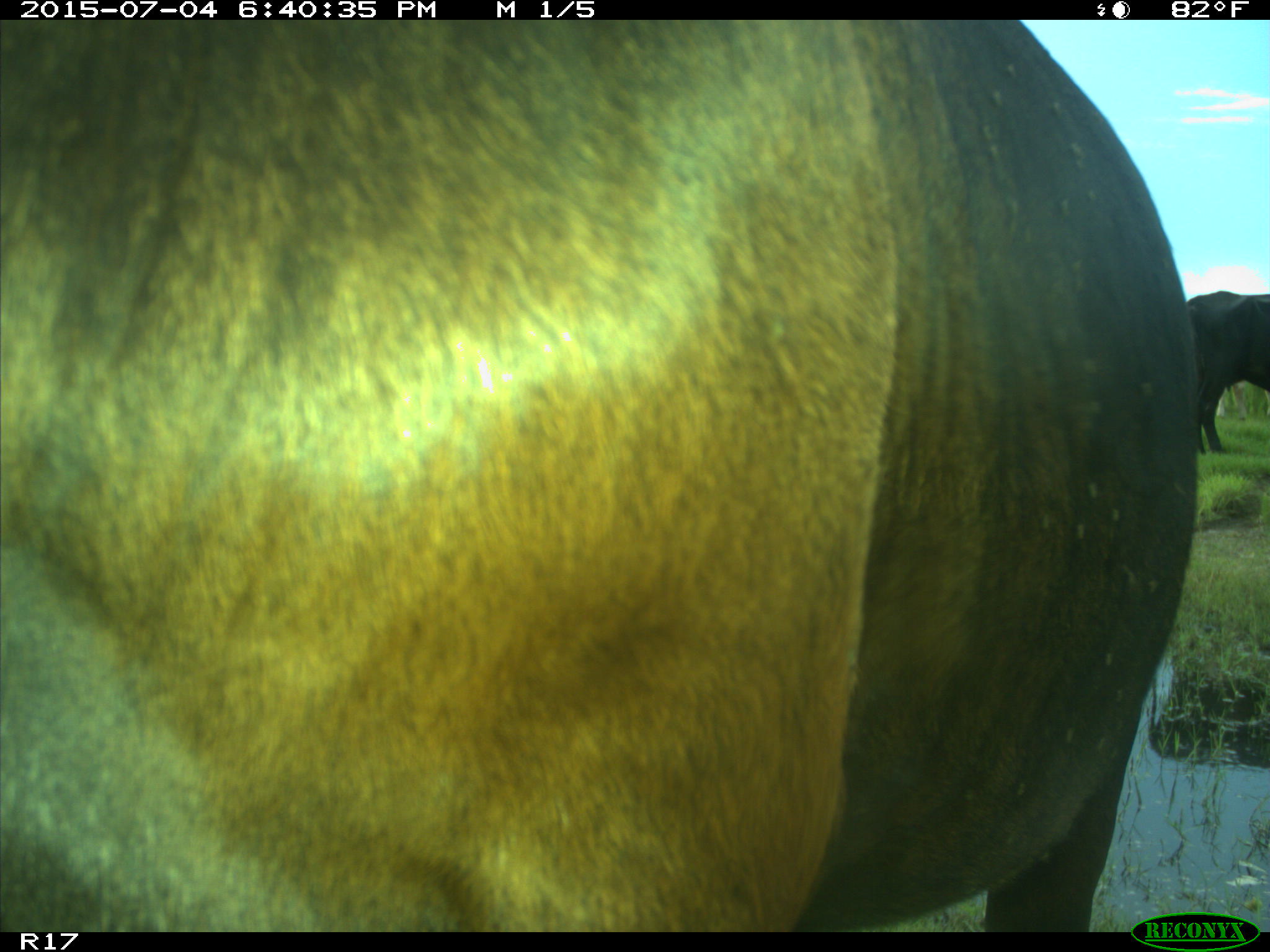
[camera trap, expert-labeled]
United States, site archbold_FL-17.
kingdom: Animalia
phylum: Chordata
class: Mammalia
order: Artiodactyla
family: Bovidae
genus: Bos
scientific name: Bos taurus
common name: domestic cow